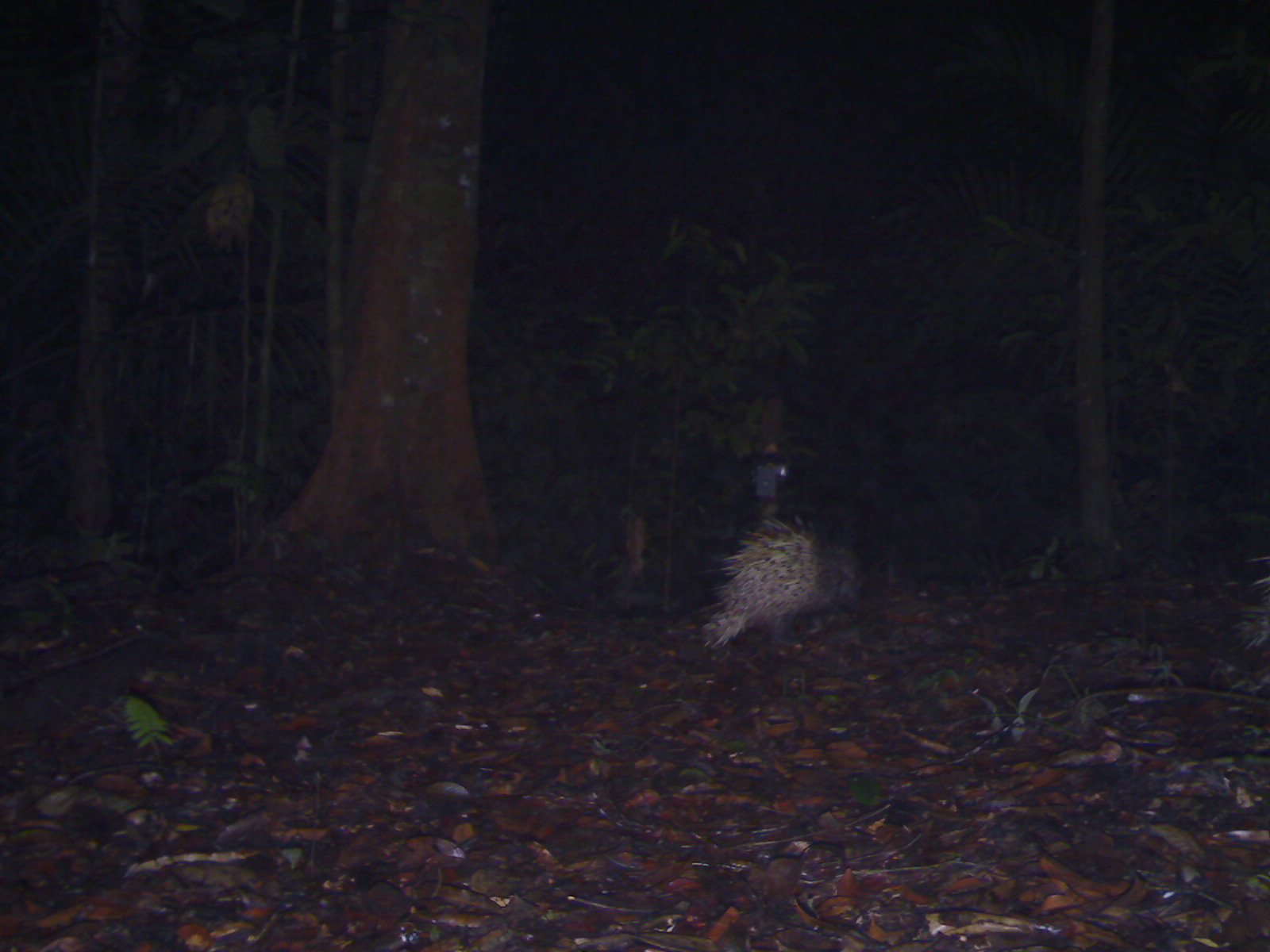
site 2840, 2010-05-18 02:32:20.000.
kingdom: Animalia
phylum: Chordata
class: Mammalia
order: Rodentia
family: Hystricidae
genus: Hystrix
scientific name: Hystrix brachyura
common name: east asian porcupine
Hystrix brachyura (east asian porcupine), count 1.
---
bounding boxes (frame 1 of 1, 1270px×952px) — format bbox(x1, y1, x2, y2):
hystrix brachyura: bbox(693, 520, 865, 649); bbox(1232, 551, 1268, 689)